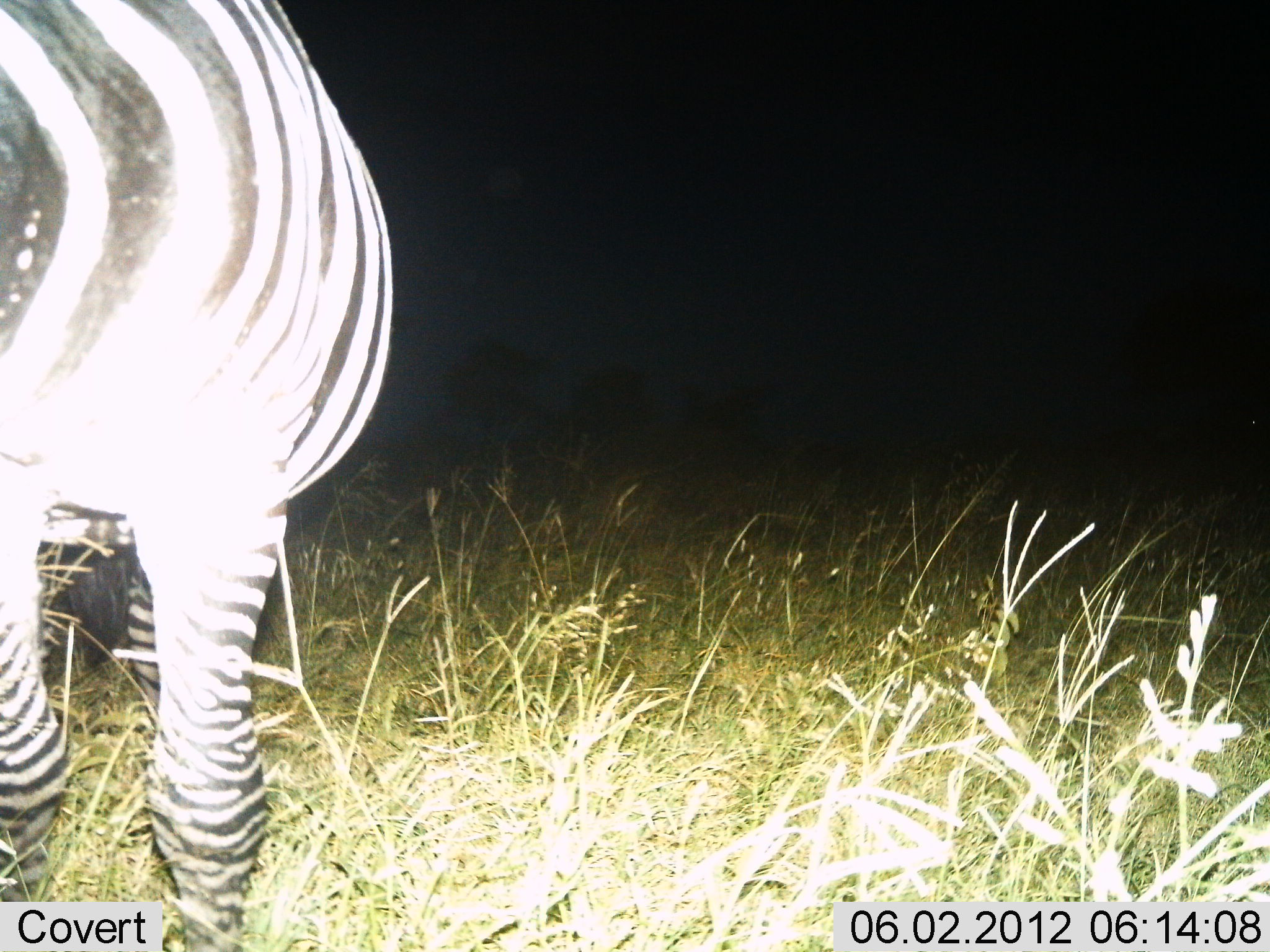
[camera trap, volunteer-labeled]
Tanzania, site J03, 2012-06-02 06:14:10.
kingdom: Animalia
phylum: Chordata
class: Mammalia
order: Perissodactyla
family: Equidae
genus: Equus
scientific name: Equus quagga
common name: plains zebra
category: zebra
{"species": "zebra (plains zebra) (Equus quagga)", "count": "1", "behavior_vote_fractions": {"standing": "100%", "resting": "0%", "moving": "0%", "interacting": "0%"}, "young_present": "0%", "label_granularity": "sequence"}